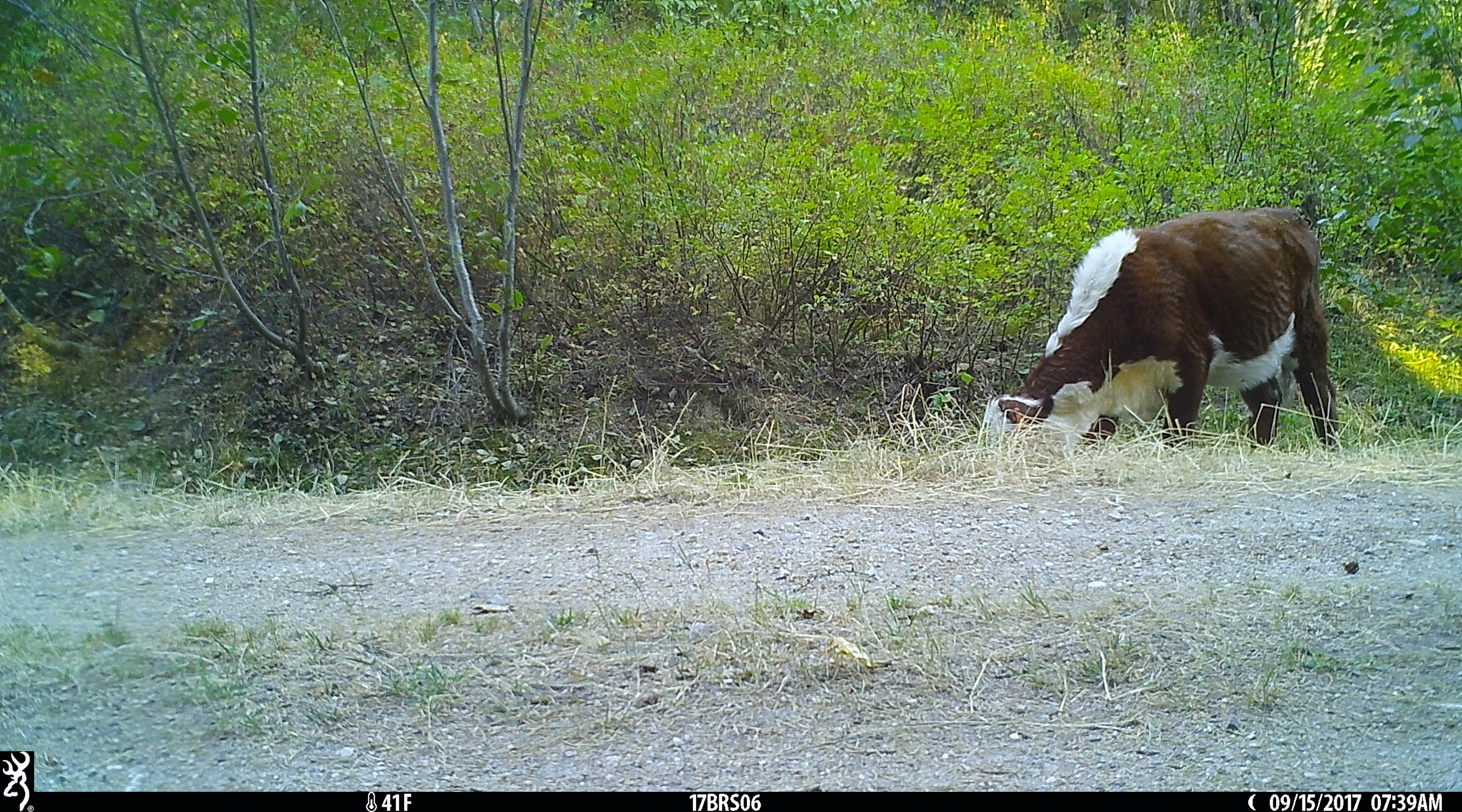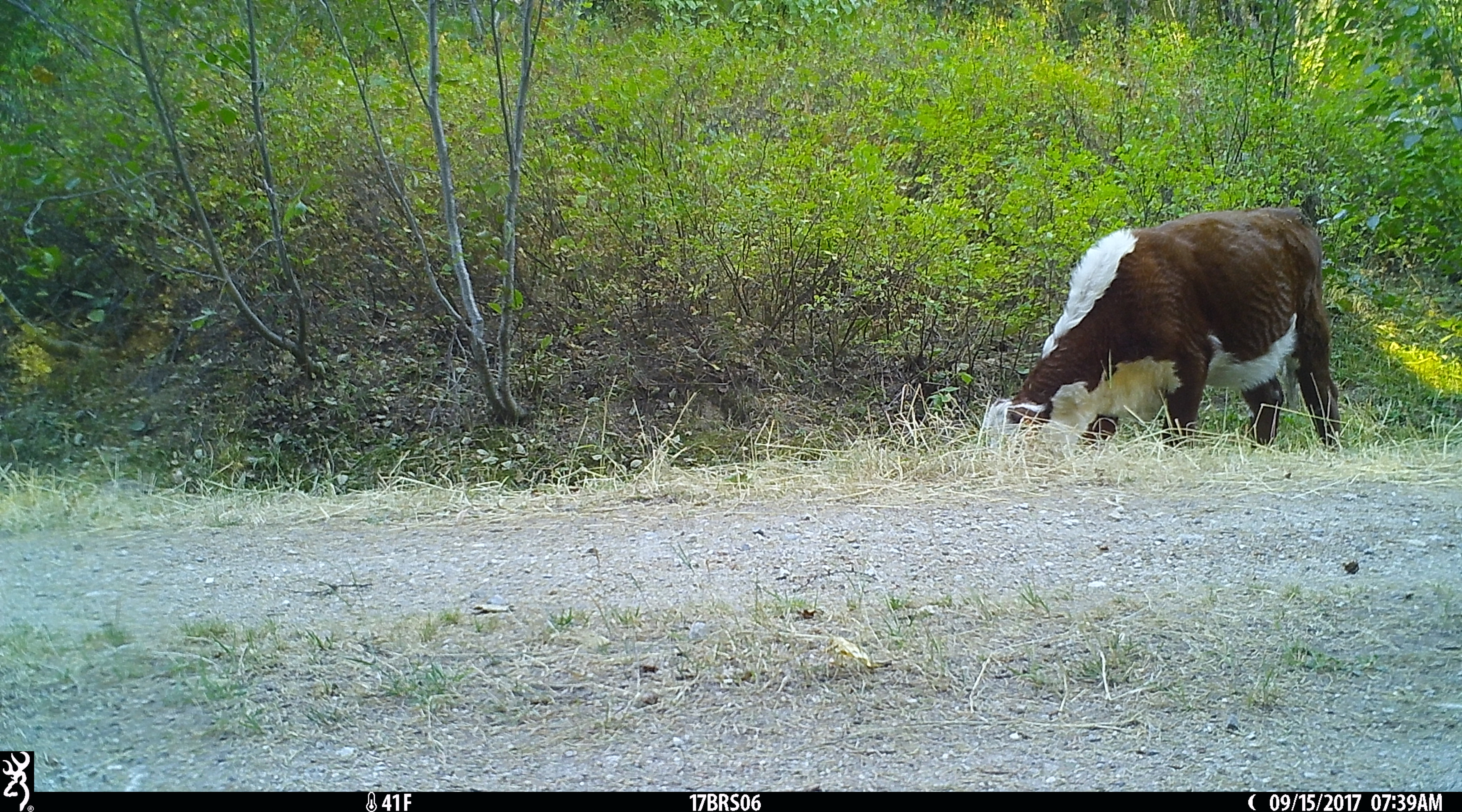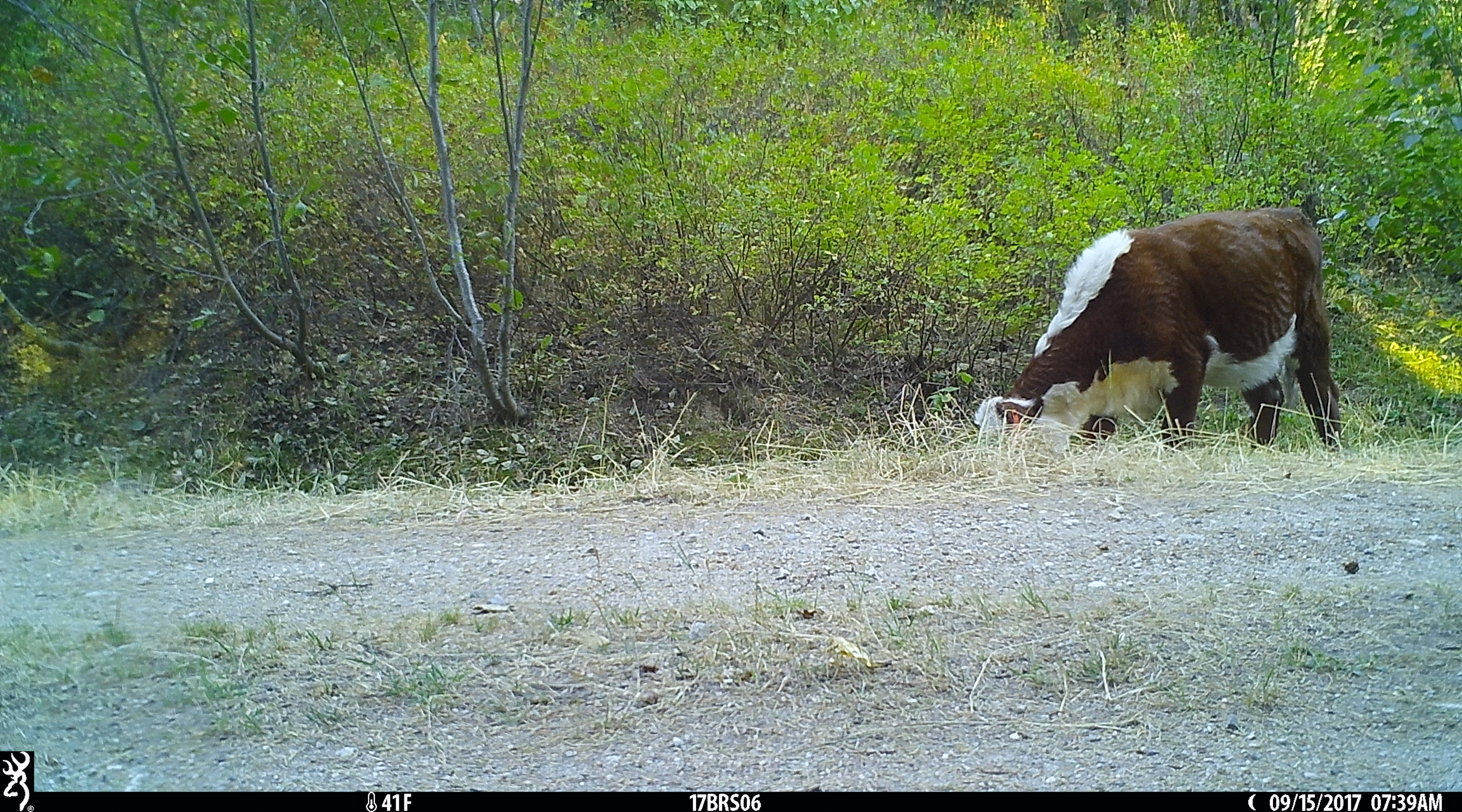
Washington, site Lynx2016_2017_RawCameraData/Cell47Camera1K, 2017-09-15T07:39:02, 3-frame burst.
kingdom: Animalia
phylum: Chordata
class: Mammalia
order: Artiodactyla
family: Bovidae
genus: Bos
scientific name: Bos taurus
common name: domestic cattle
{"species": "domestic cattle (Bos taurus)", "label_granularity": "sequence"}